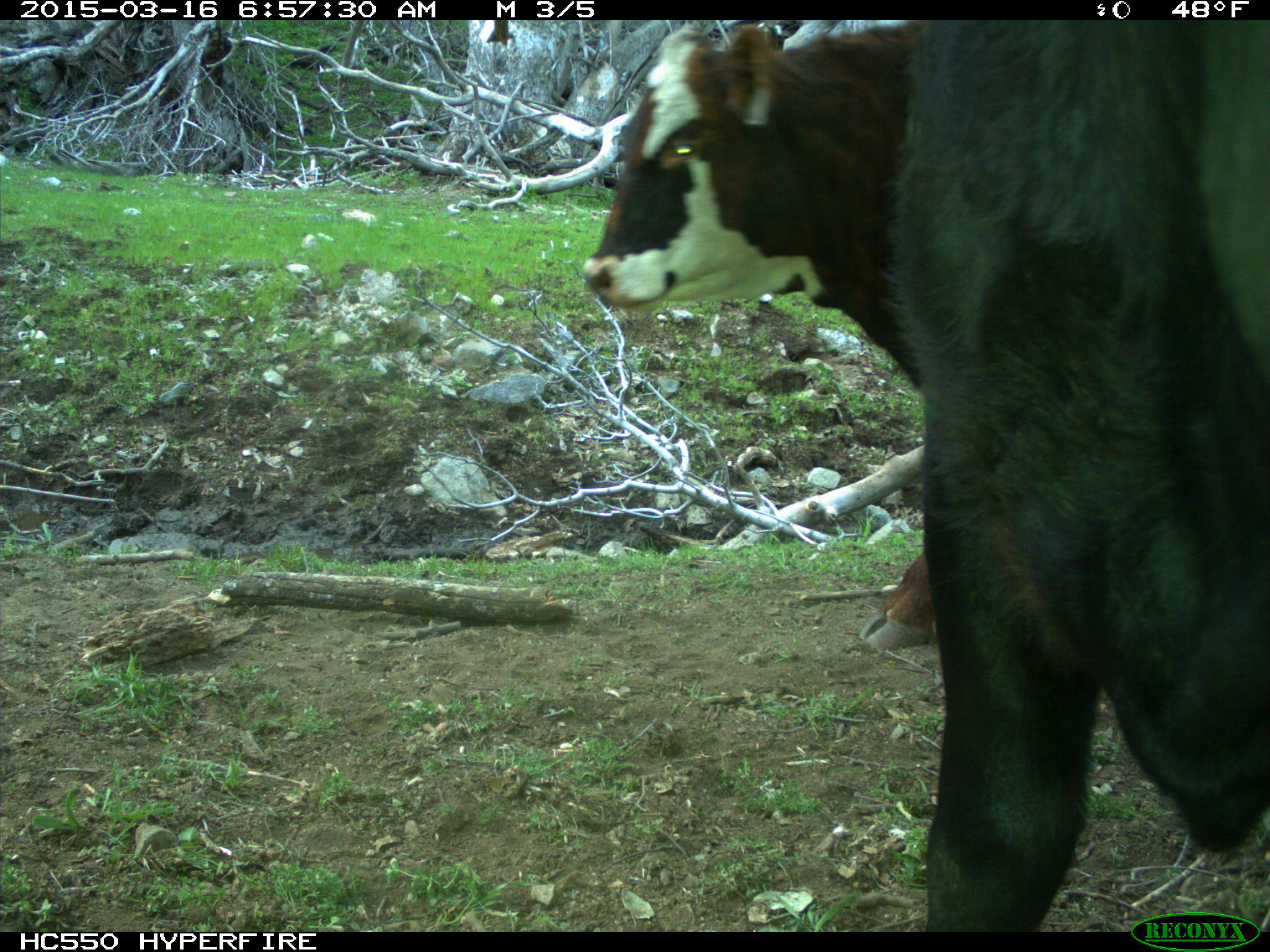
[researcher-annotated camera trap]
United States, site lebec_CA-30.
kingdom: Animalia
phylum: Chordata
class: Mammalia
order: Artiodactyla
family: Bovidae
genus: Bos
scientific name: Bos taurus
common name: domestic cow